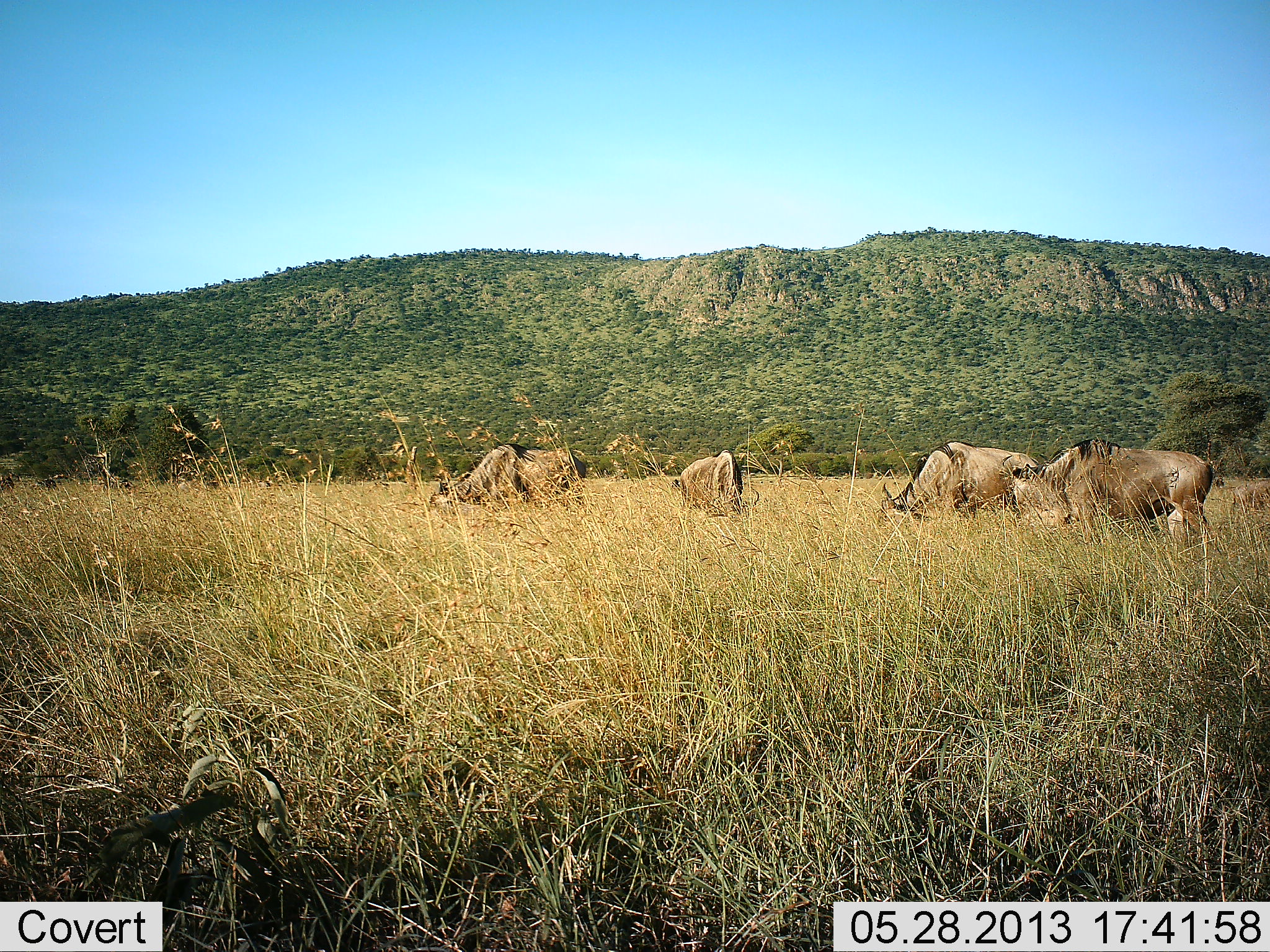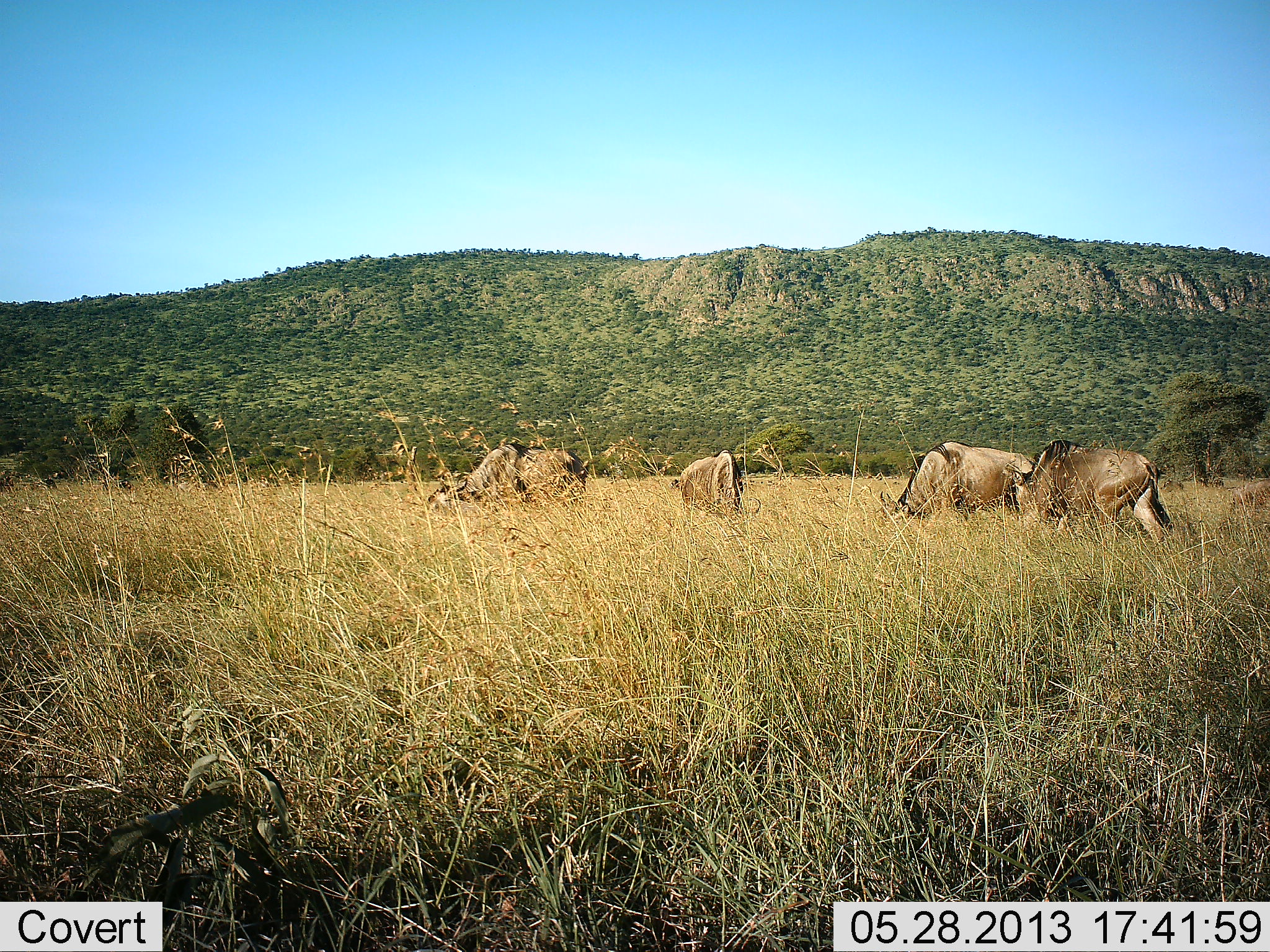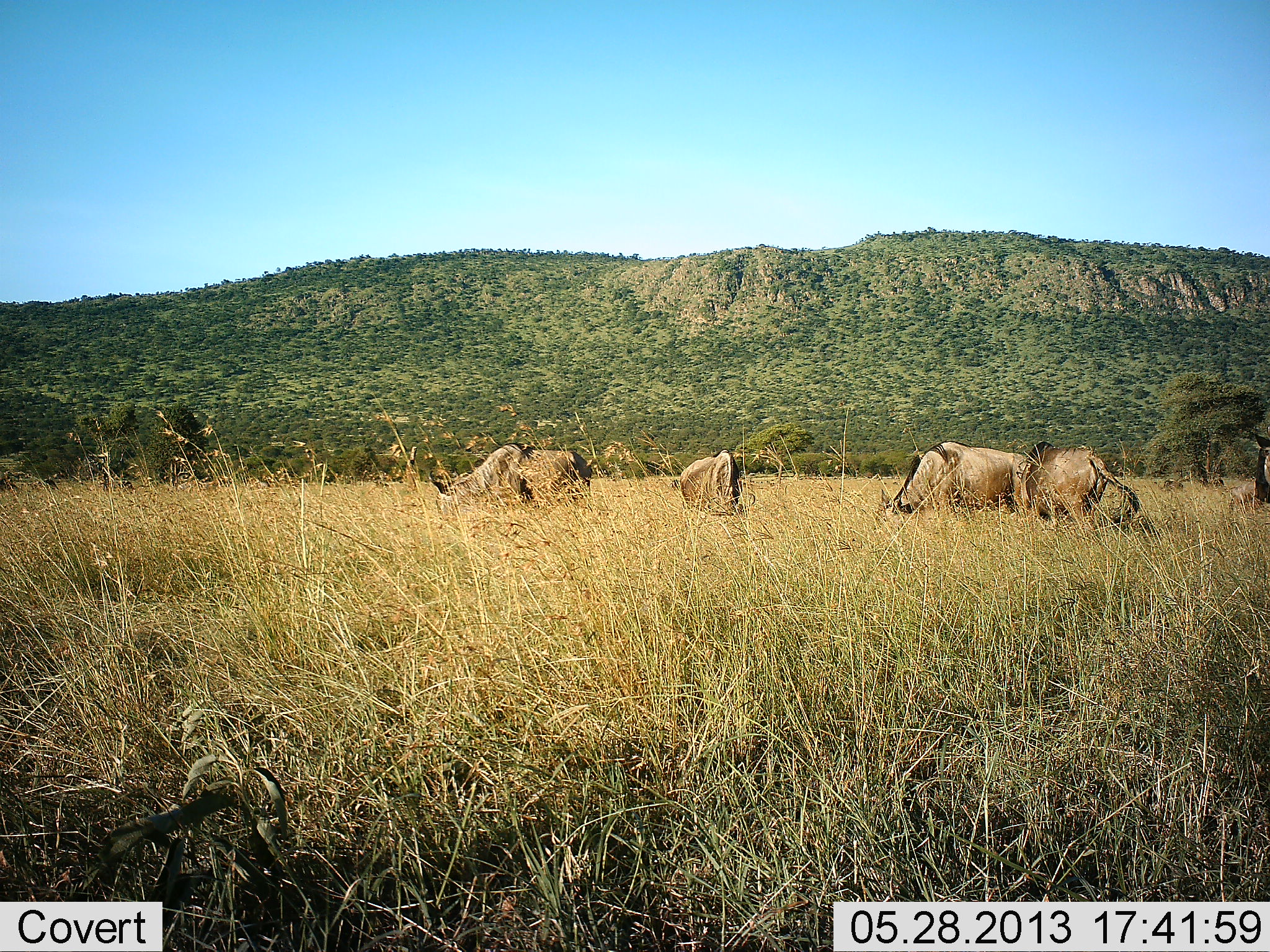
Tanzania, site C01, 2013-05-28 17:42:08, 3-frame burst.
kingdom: Animalia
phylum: Chordata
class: Mammalia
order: Artiodactyla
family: Bovidae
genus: Connochaetes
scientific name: Connochaetes taurinus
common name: blue wildebeest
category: wildebeest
Wildebeest (blue wildebeest) (Connochaetes taurinus), count 8. Behavior (volunteer vote fractions): standing 30%, resting 0%, moving 10%, interacting 0%. Young present (vote fraction): 0%. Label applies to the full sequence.